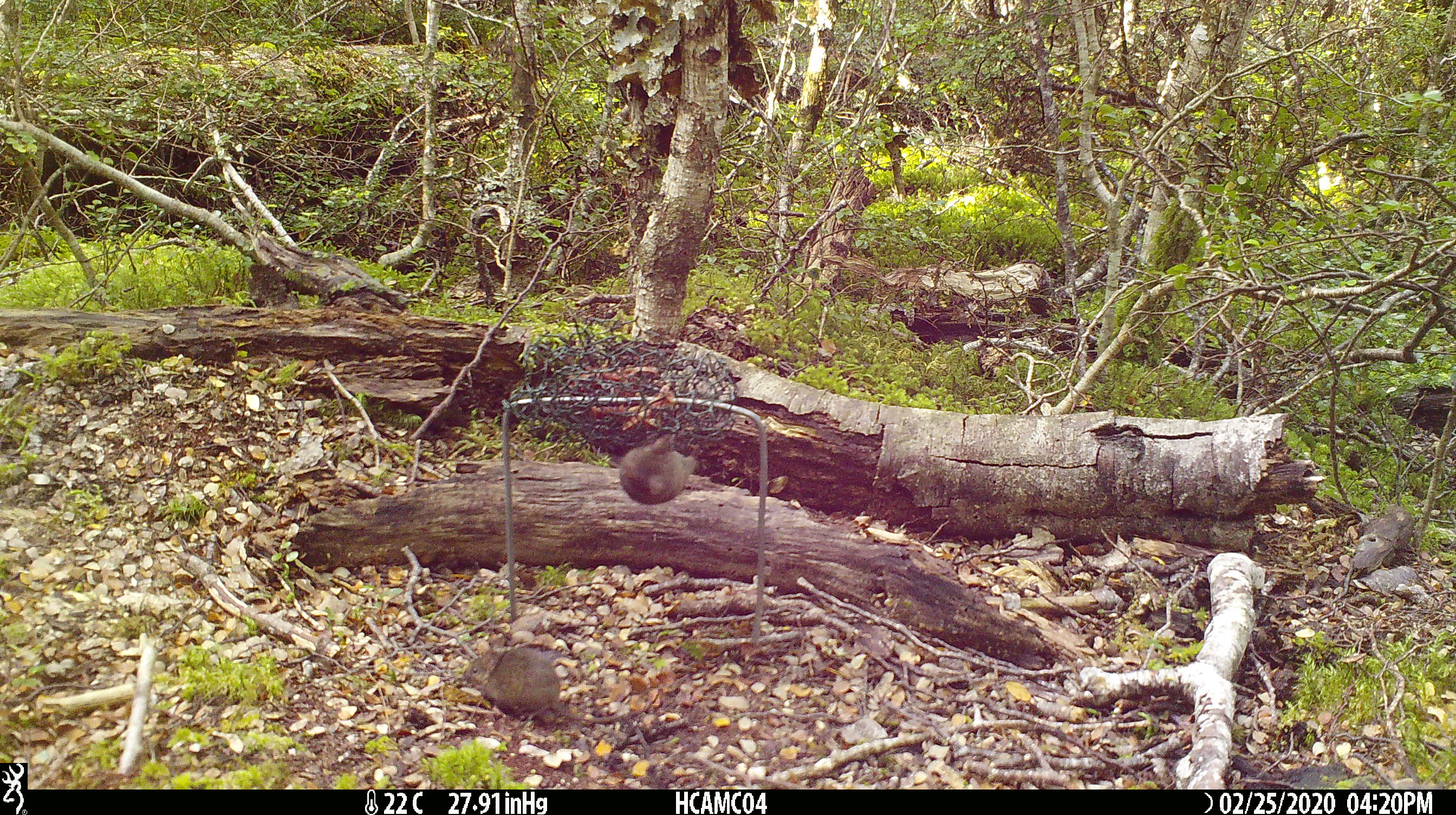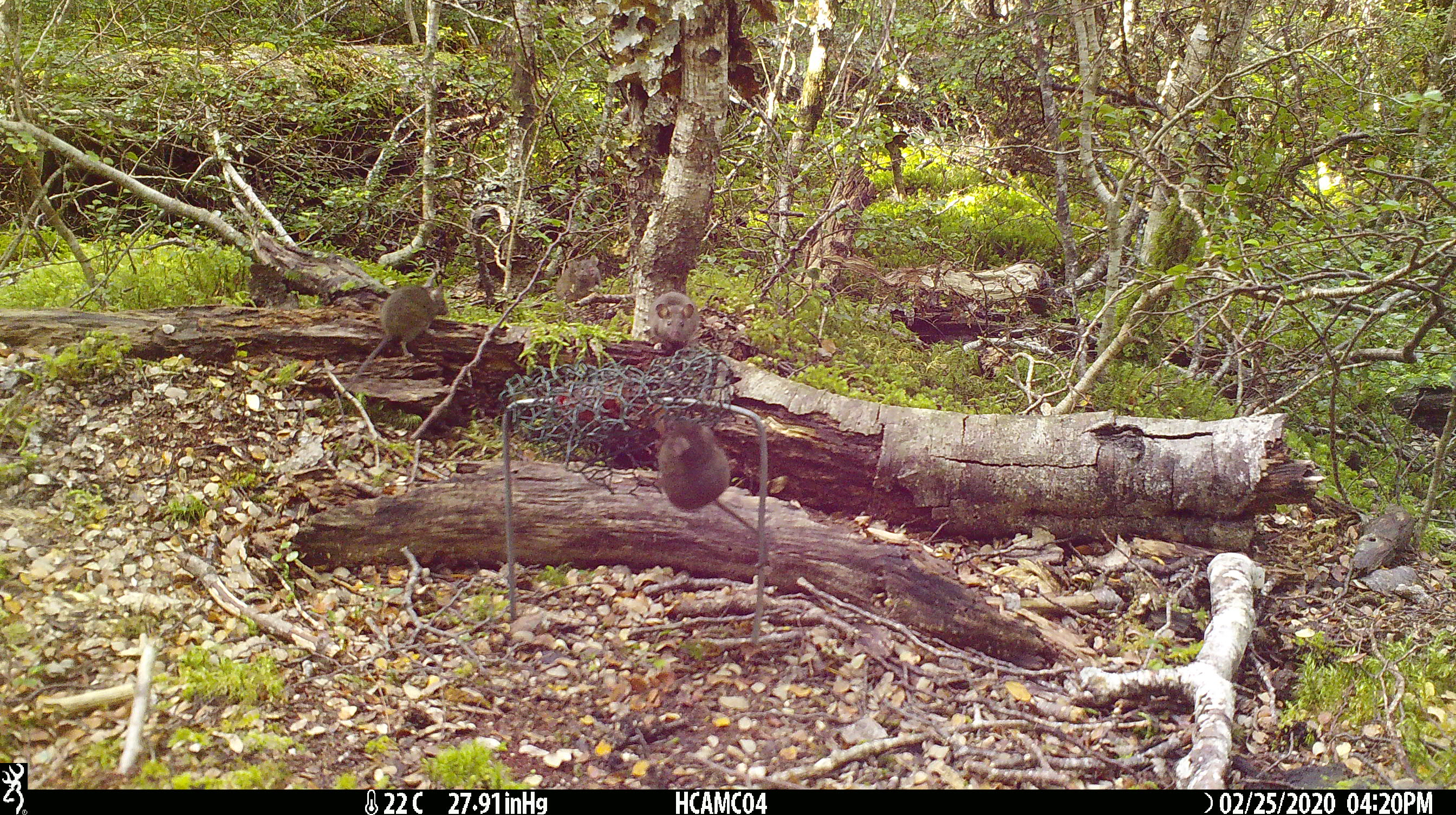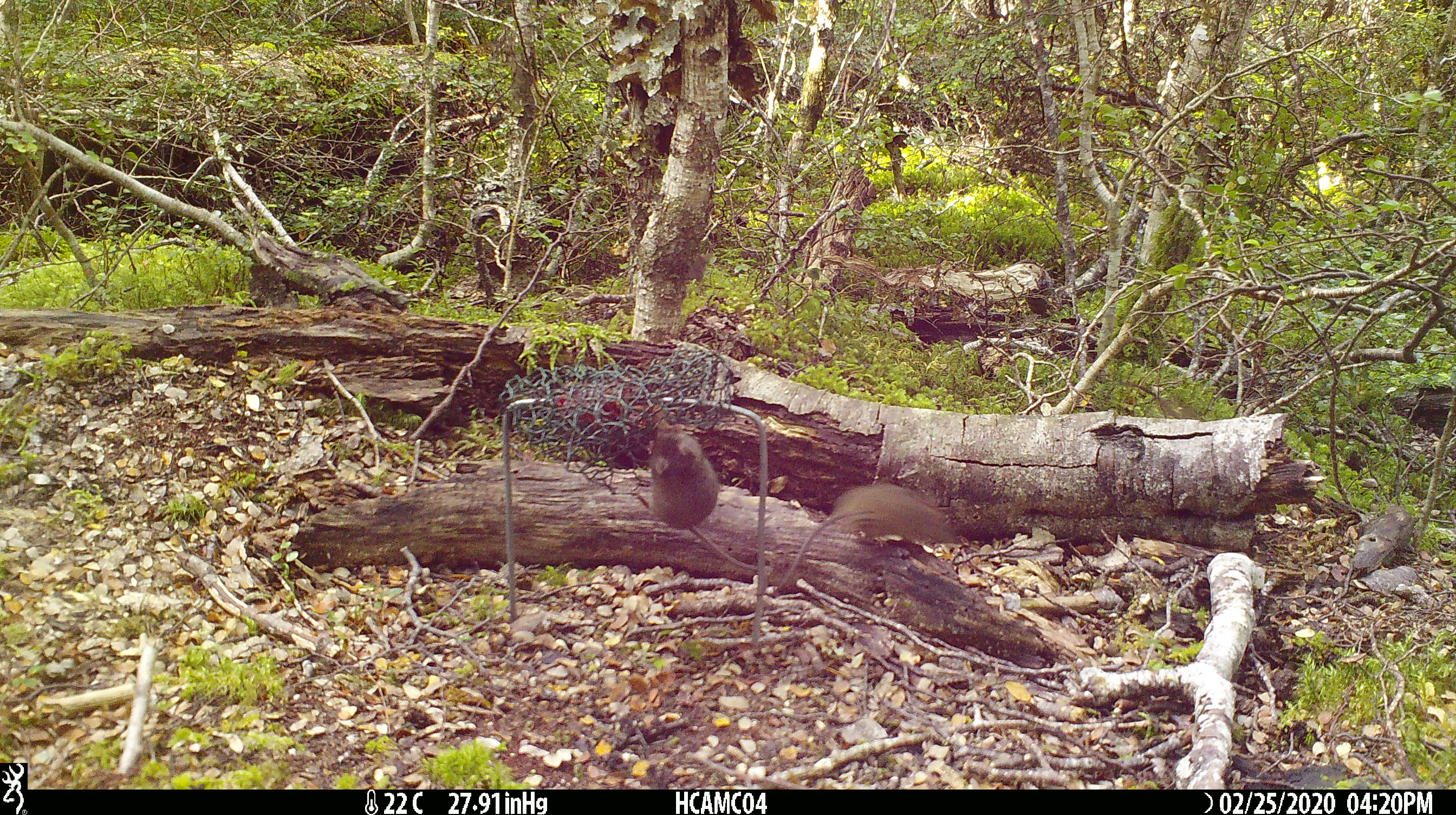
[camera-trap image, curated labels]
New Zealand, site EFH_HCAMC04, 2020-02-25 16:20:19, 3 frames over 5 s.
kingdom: Animalia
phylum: Chordata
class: Mammalia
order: Rodentia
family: Muridae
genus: Mus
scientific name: Mus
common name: mouse